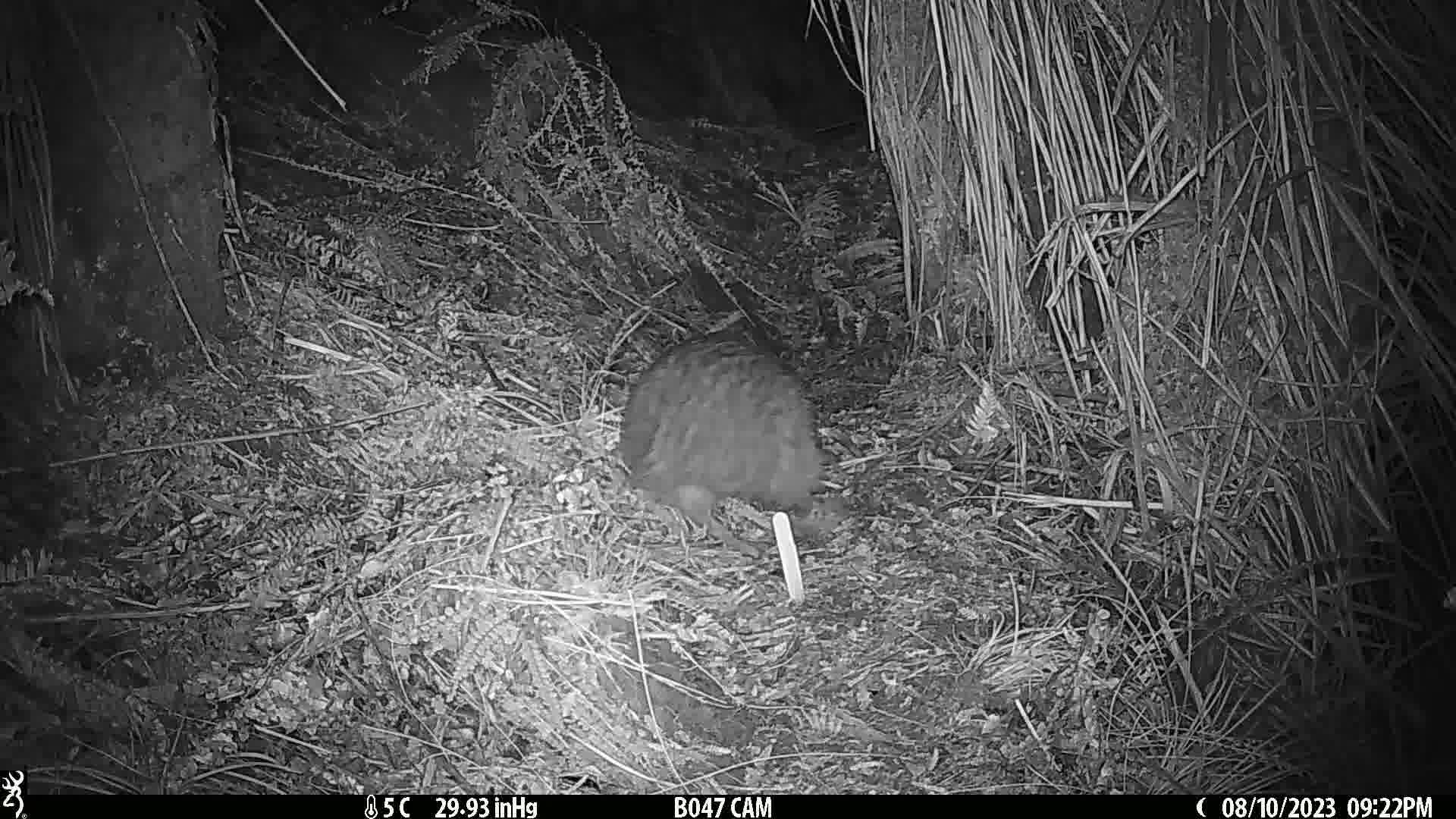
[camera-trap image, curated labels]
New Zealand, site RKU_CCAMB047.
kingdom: Animalia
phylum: Chordata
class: Aves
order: Apterygiformes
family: Apterygidae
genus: Apteryx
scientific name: Apteryx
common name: kiwi